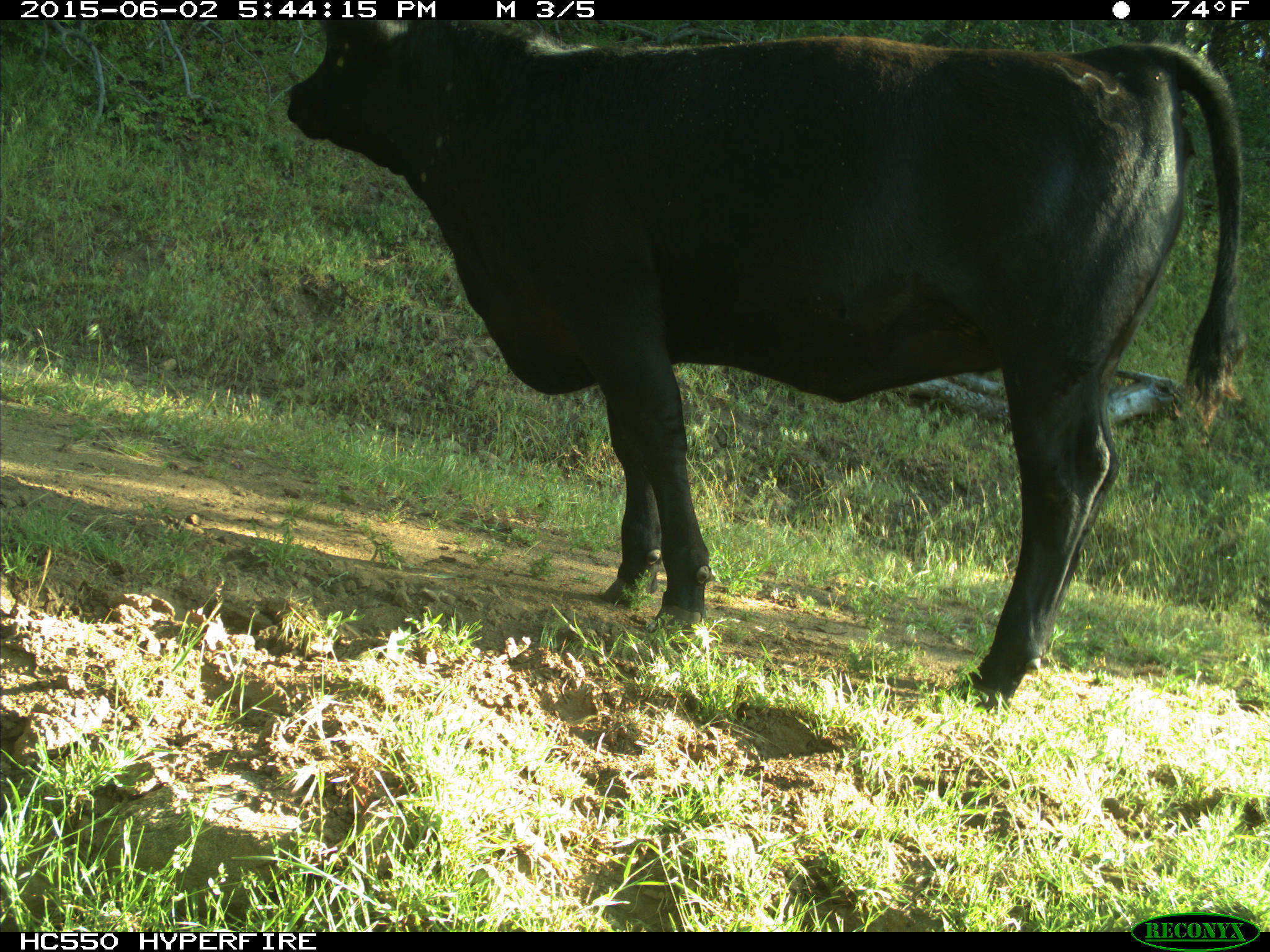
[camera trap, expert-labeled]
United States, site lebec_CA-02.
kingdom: Animalia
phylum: Chordata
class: Mammalia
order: Artiodactyla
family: Bovidae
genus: Bos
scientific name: Bos taurus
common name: domestic cow